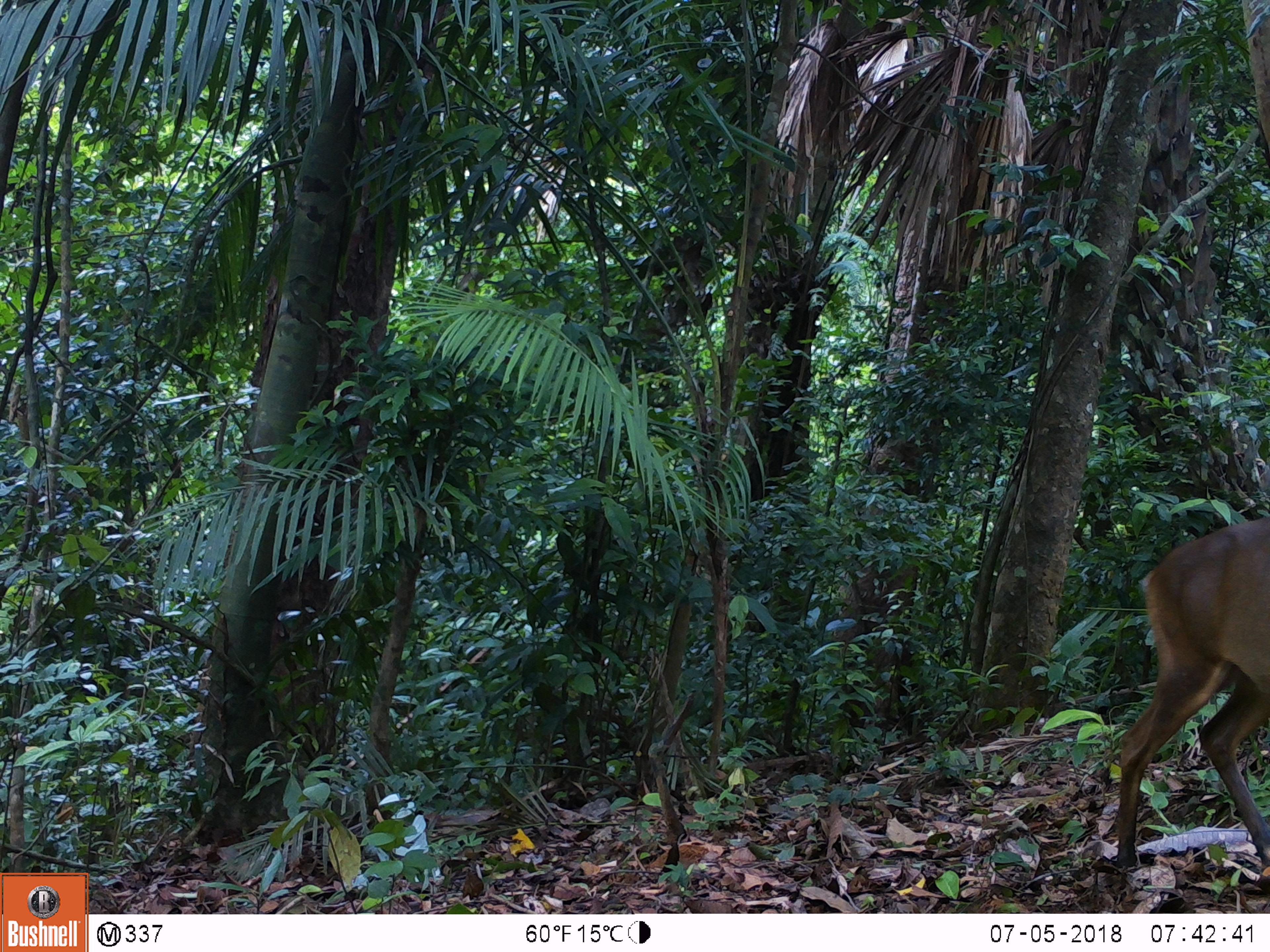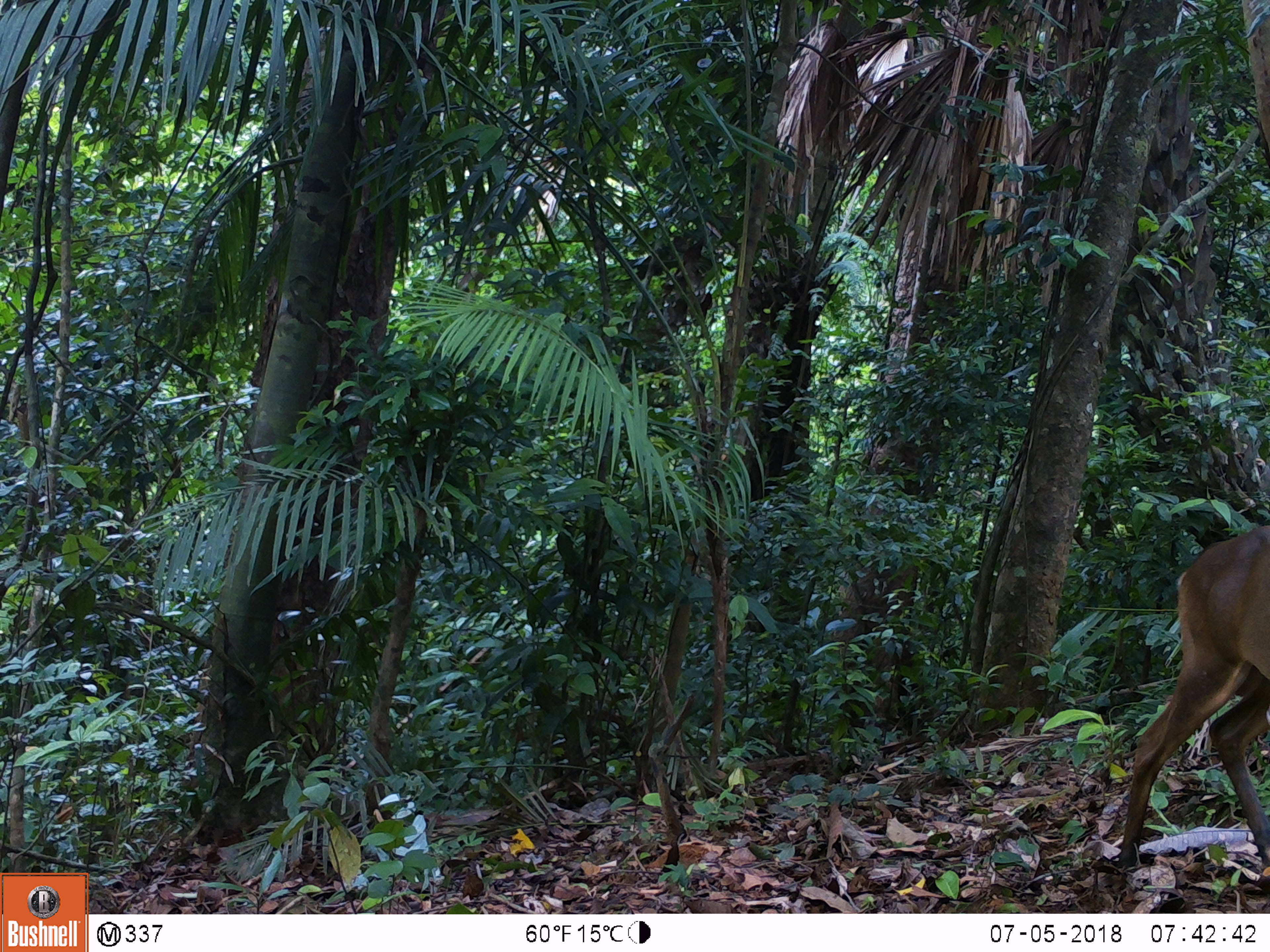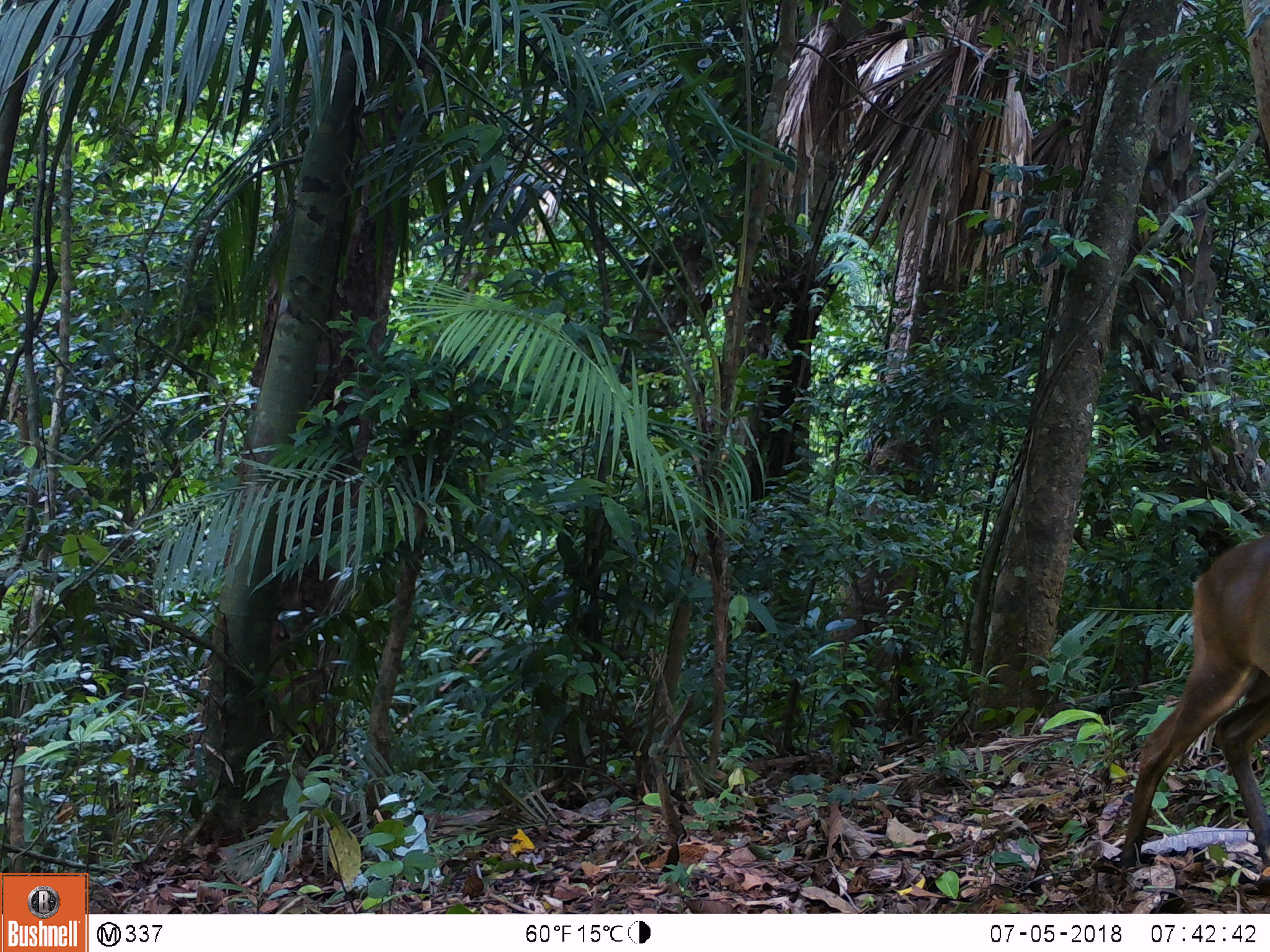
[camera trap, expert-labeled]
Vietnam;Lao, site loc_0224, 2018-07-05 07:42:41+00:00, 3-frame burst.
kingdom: Animalia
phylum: Chordata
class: Mammalia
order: Artiodactyla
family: Cervidae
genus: Muntiacus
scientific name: Muntiacus vuquangensis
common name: large-antlered muntjac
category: large antlered muntjac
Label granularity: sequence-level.